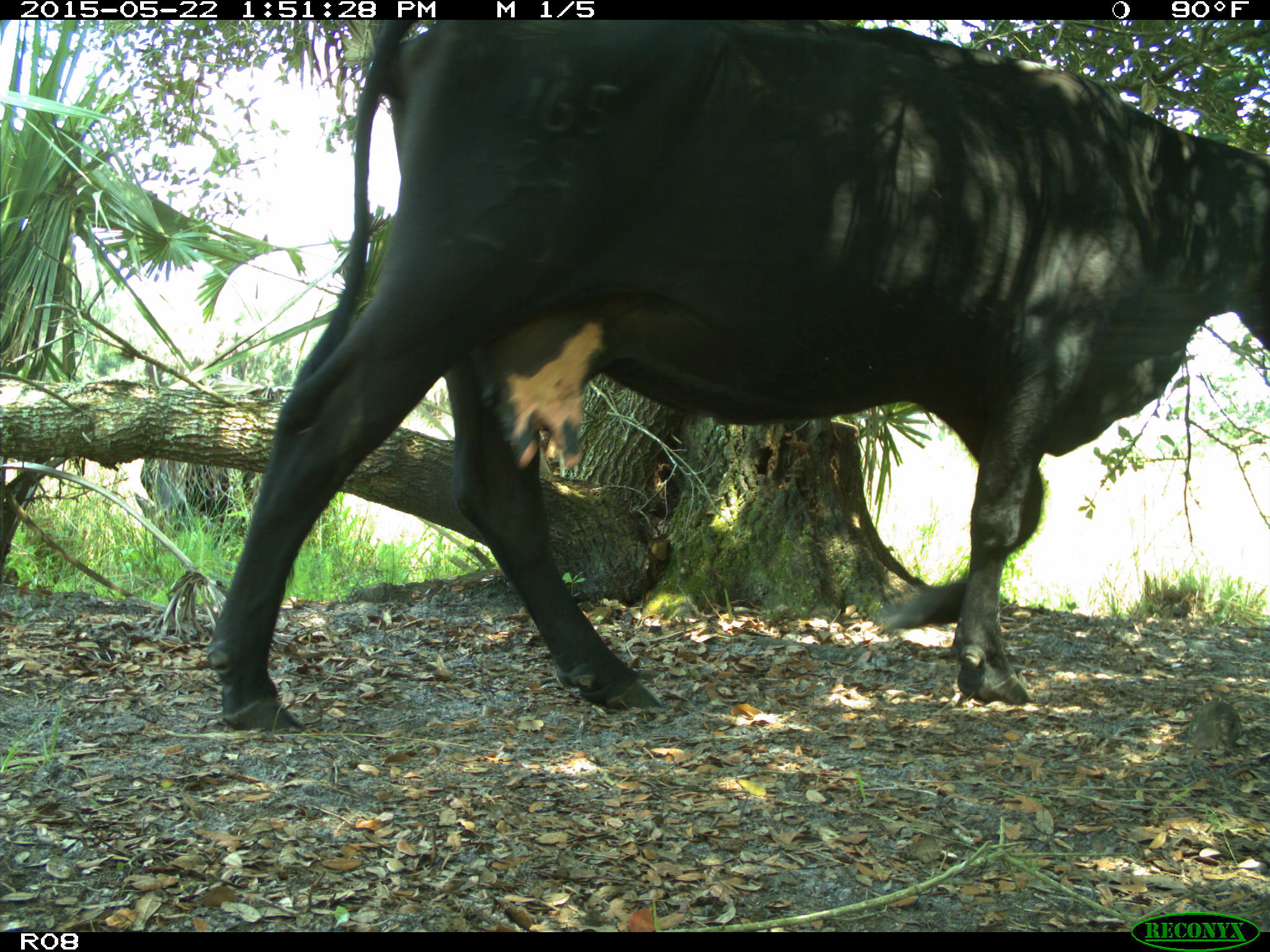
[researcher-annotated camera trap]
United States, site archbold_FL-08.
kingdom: Animalia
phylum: Chordata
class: Mammalia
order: Artiodactyla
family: Bovidae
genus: Bos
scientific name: Bos taurus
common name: domestic cow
Bos taurus (domestic cow).